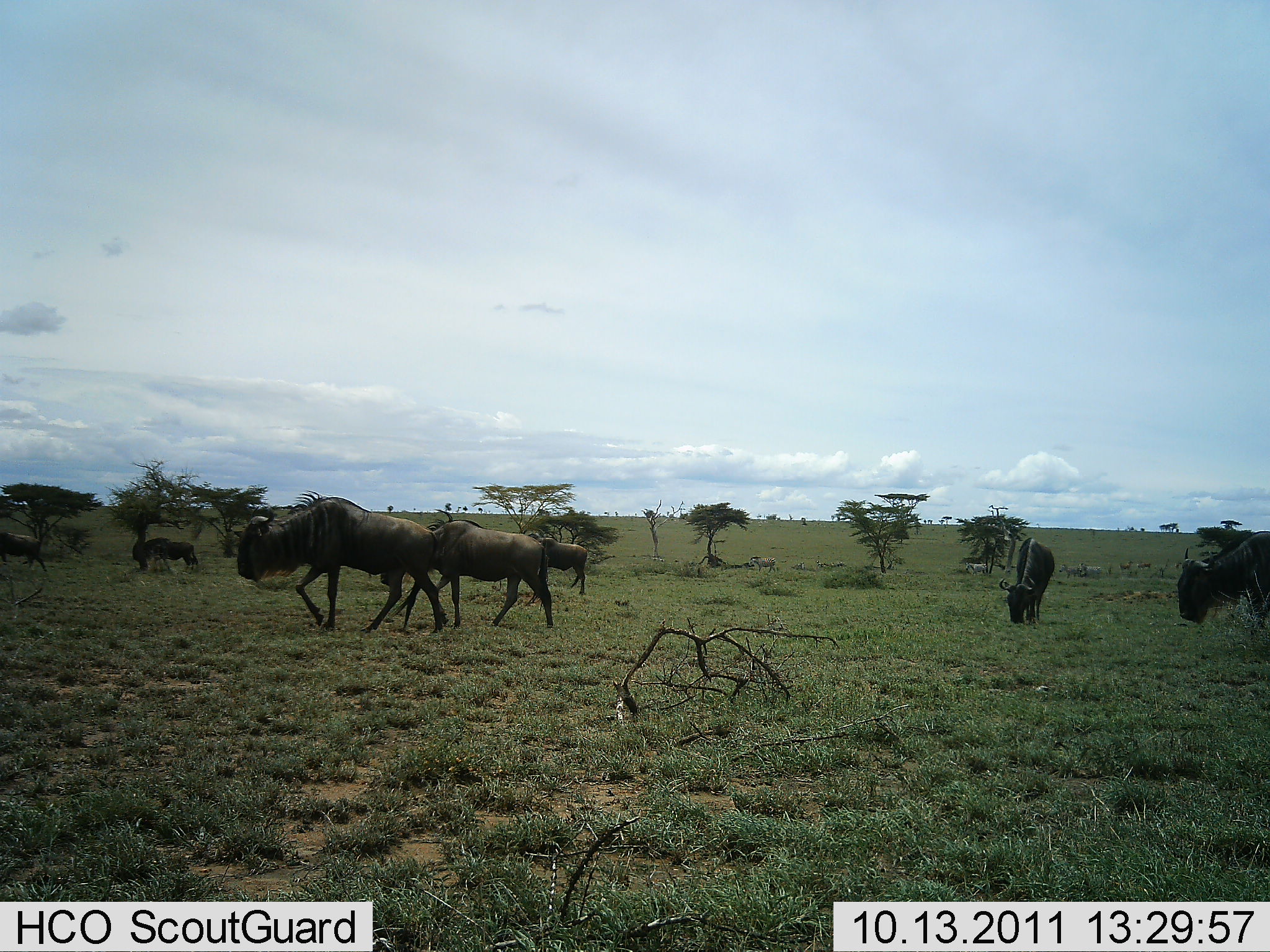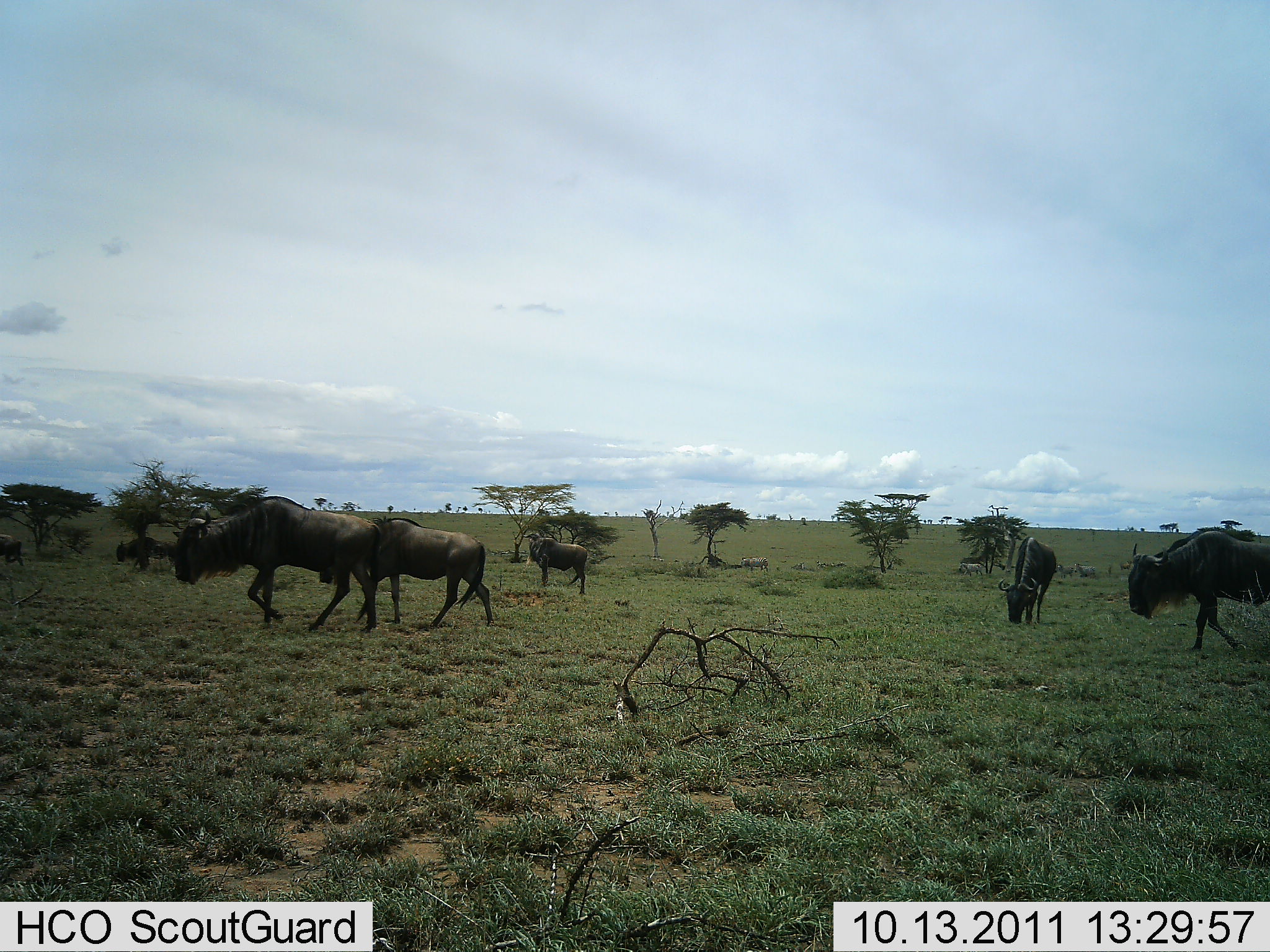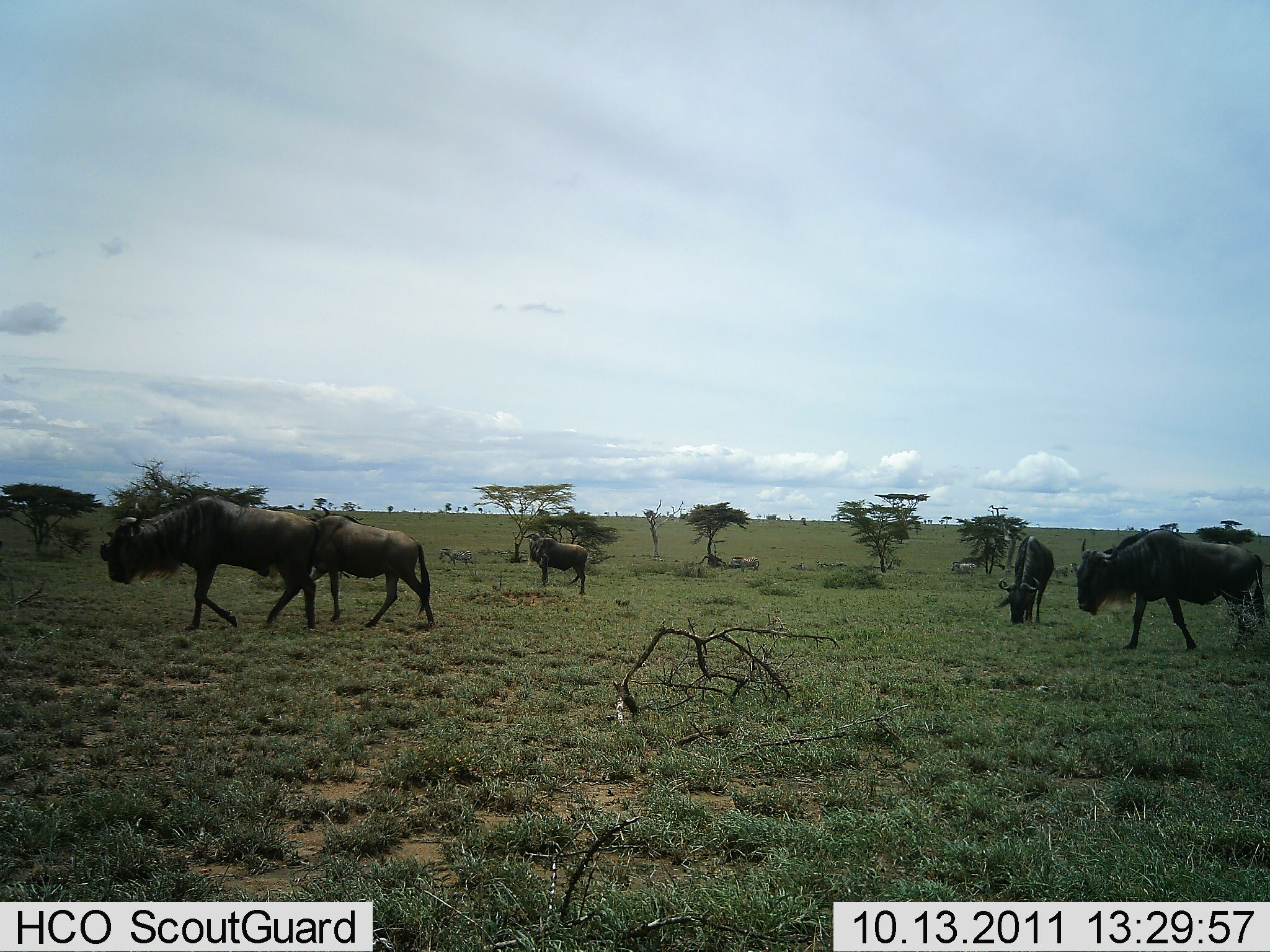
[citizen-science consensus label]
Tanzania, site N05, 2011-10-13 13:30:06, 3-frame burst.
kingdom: Animalia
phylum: Chordata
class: Mammalia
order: Artiodactyla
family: Bovidae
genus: Connochaetes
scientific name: Connochaetes taurinus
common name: blue wildebeest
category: wildebeest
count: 6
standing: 23%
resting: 0%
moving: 100%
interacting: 0%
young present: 8%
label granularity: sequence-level